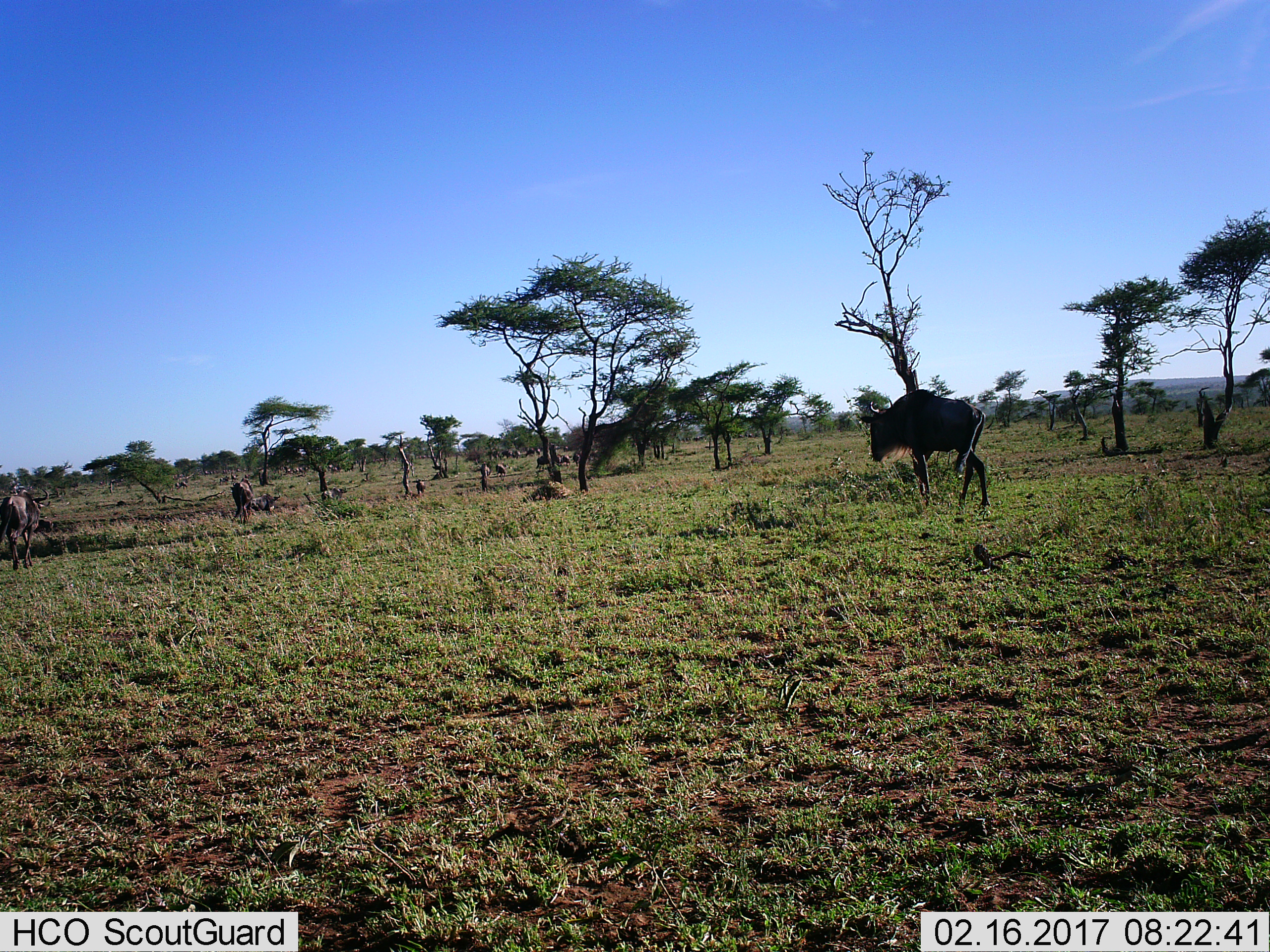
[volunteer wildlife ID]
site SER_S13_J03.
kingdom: Animalia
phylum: Chordata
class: Mammalia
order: Artiodactyla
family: Bovidae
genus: Connochaetes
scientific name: Connochaetes taurinus taurinus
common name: blue wildebeest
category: wildebeestblue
Wildebeestblue (blue wildebeest) (Connochaetes taurinus taurinus), count 11-50. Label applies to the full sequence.